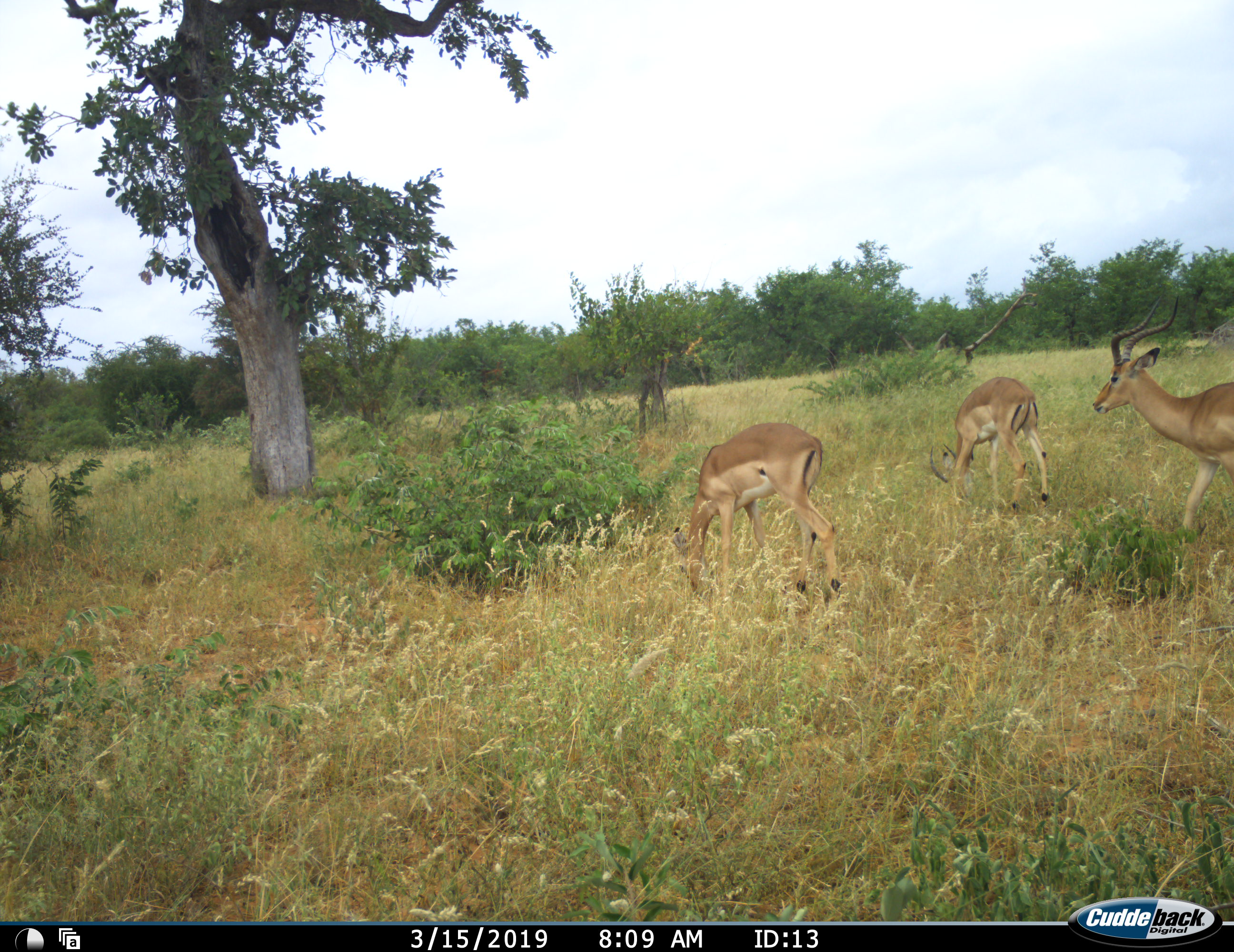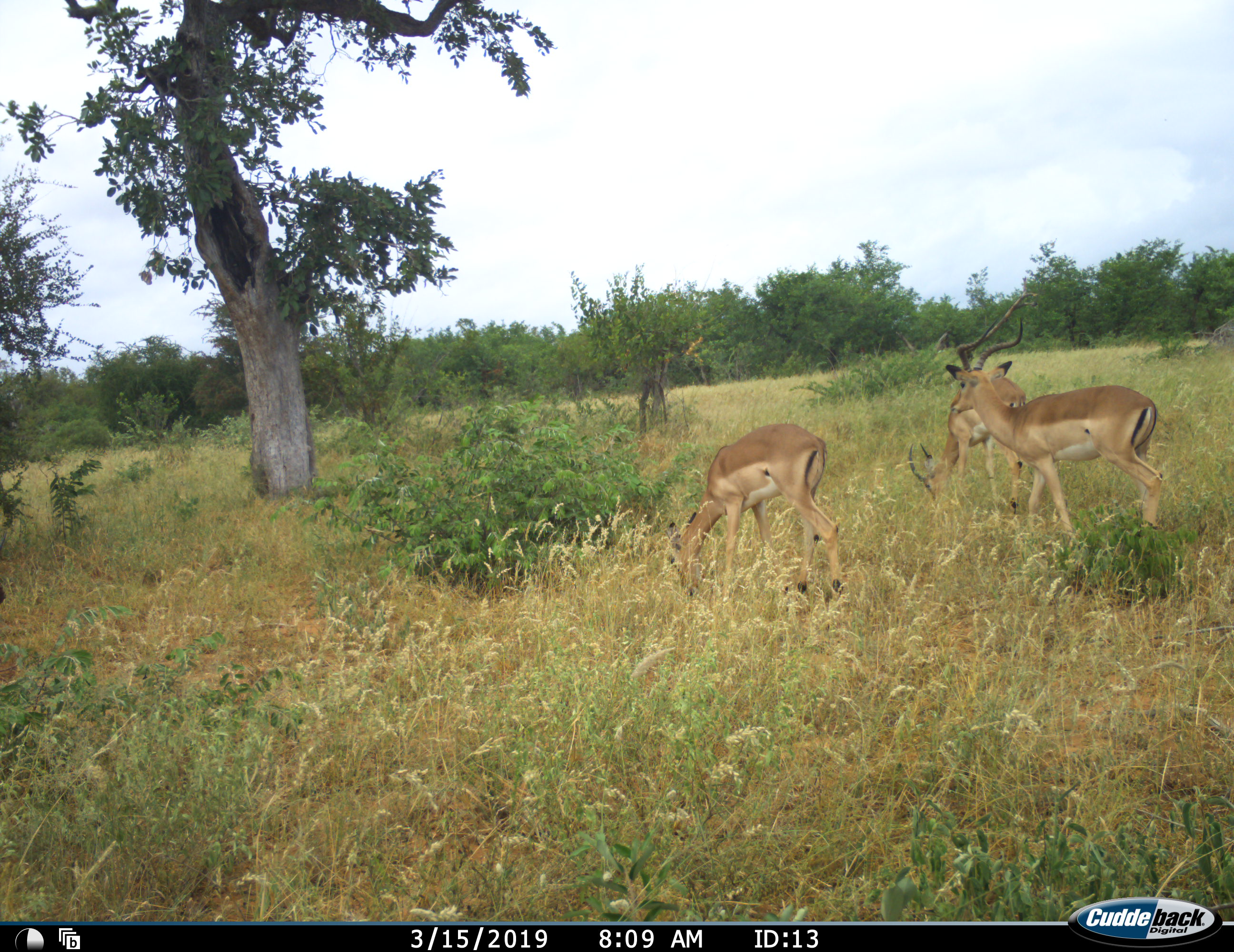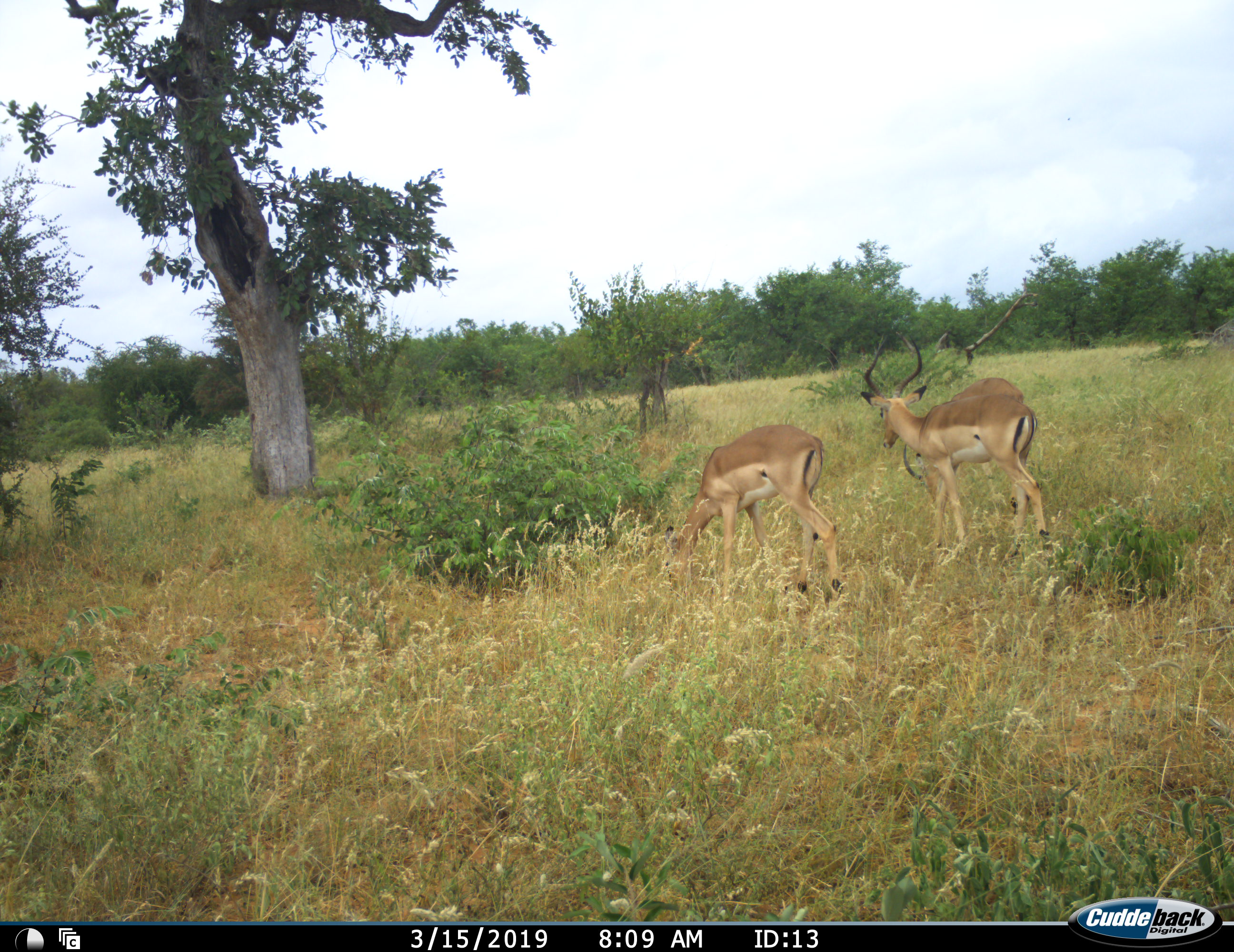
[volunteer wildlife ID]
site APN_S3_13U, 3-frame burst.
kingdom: Animalia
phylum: Chordata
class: Mammalia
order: Artiodactyla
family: Bovidae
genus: Aepyceros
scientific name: Aepyceros melampus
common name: impala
Impala (Aepyceros melampus), count 3. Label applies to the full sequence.